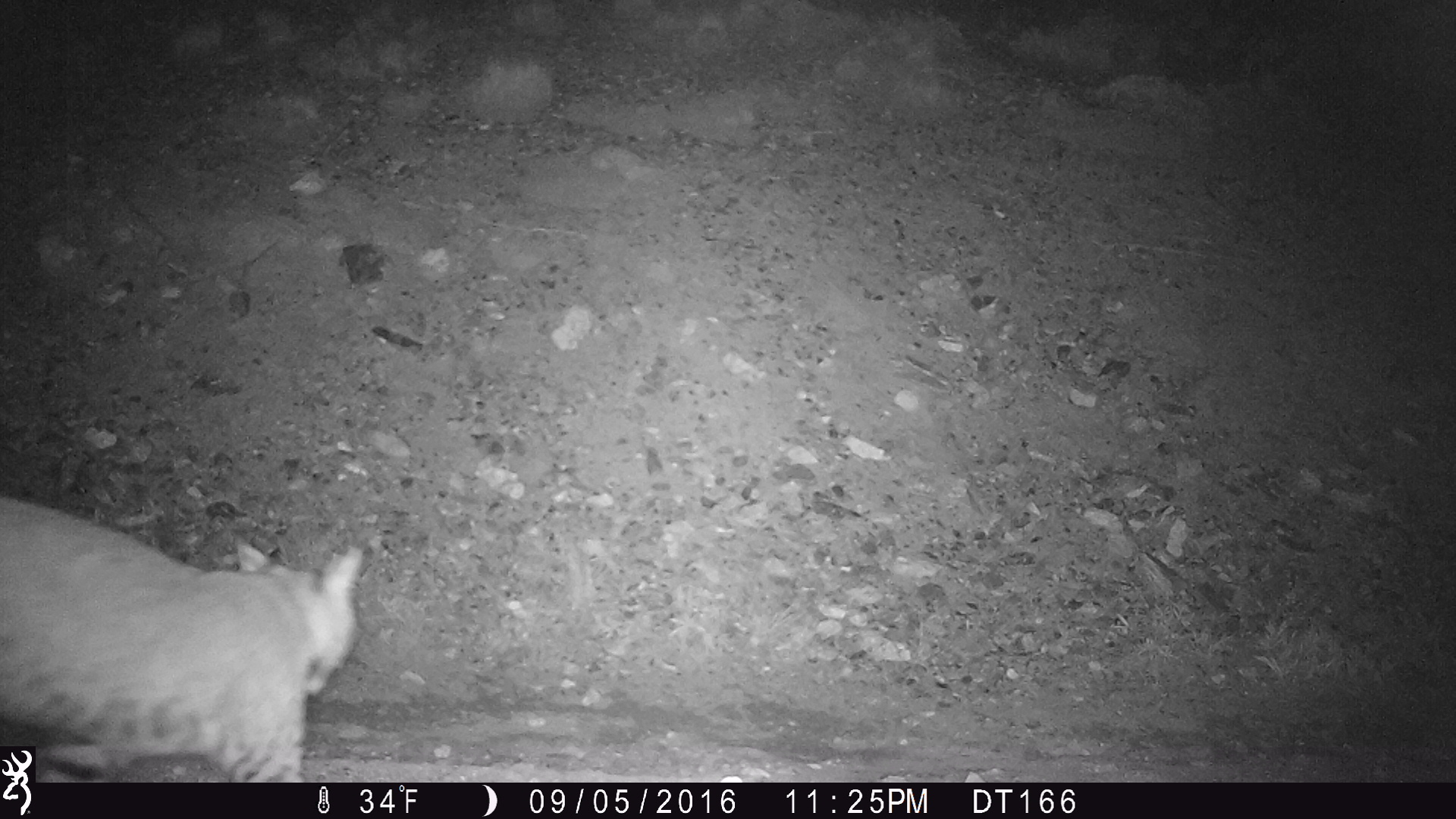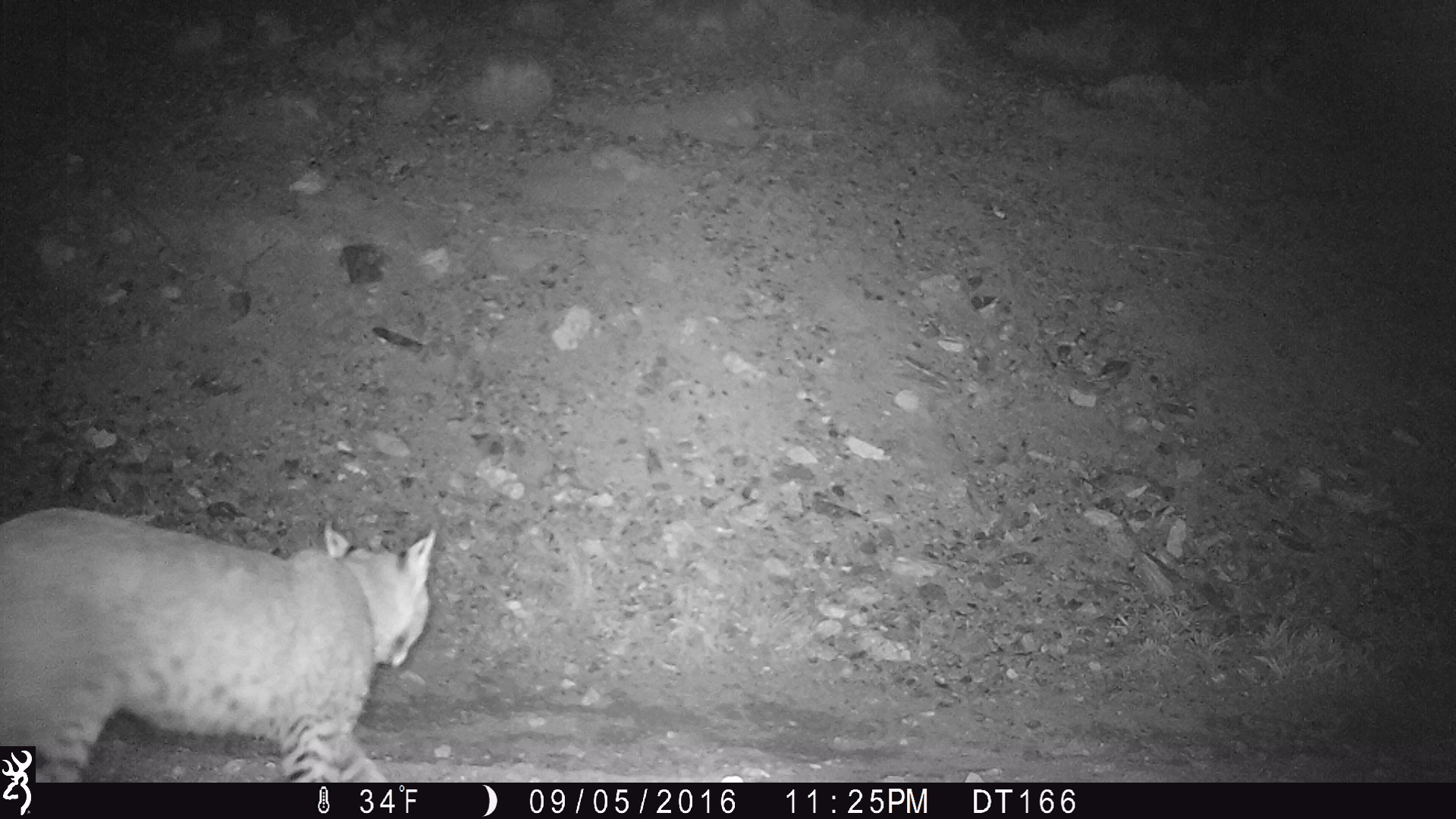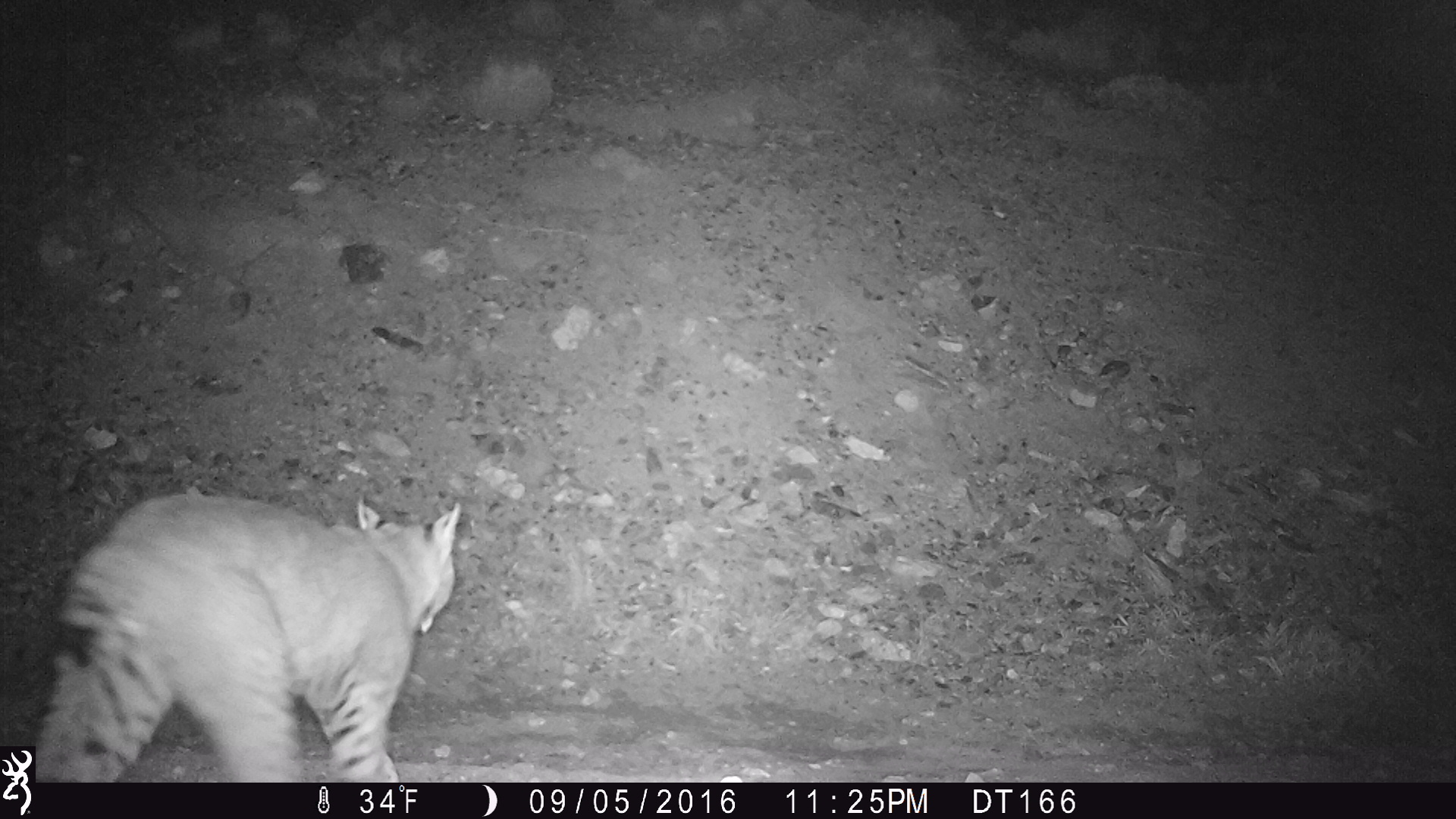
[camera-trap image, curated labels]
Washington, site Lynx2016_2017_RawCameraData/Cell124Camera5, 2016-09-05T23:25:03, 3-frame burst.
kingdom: Animalia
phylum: Chordata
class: Mammalia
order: Carnivora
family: Felidae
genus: Lynx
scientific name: Lynx rufus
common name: bobcat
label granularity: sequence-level